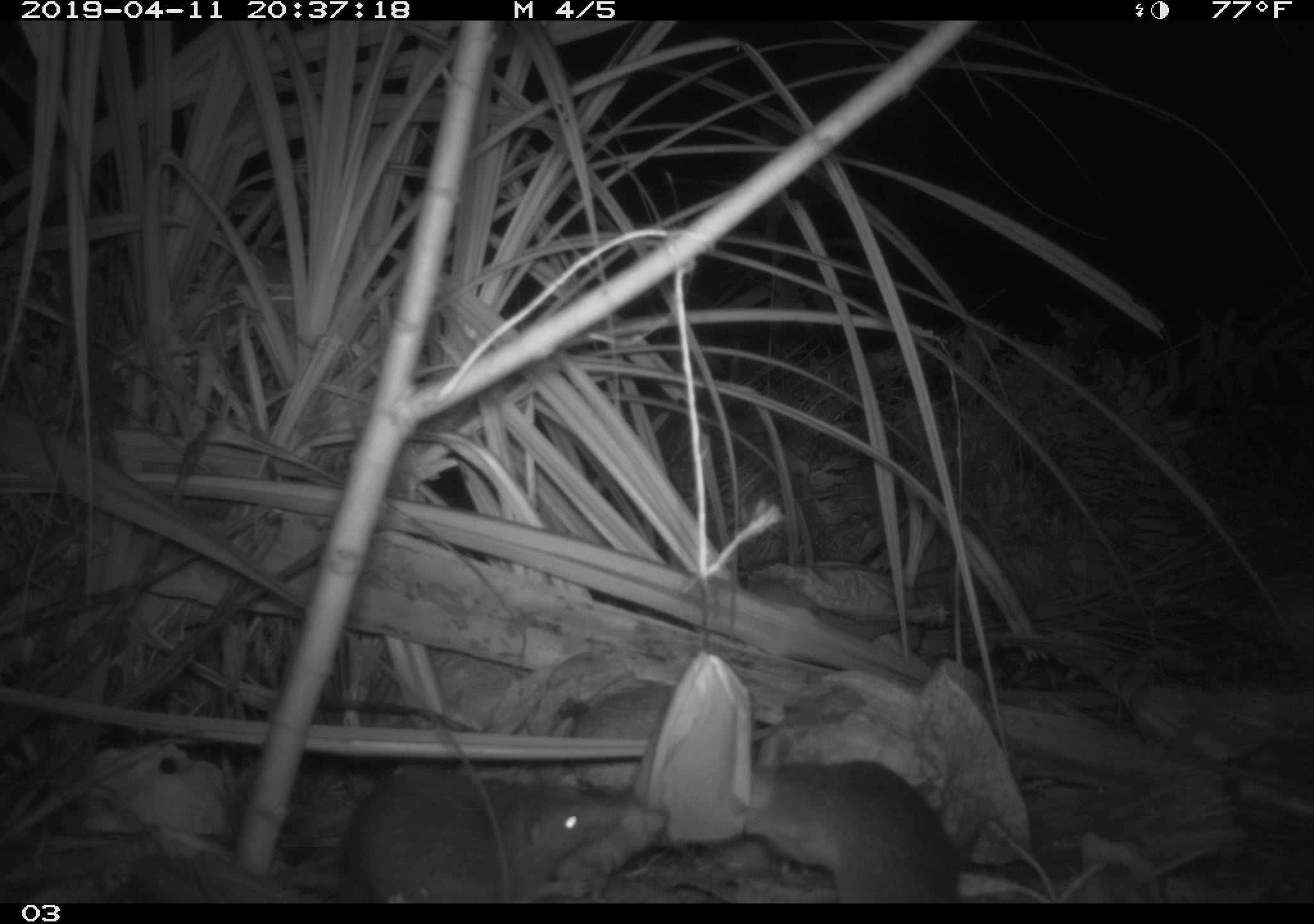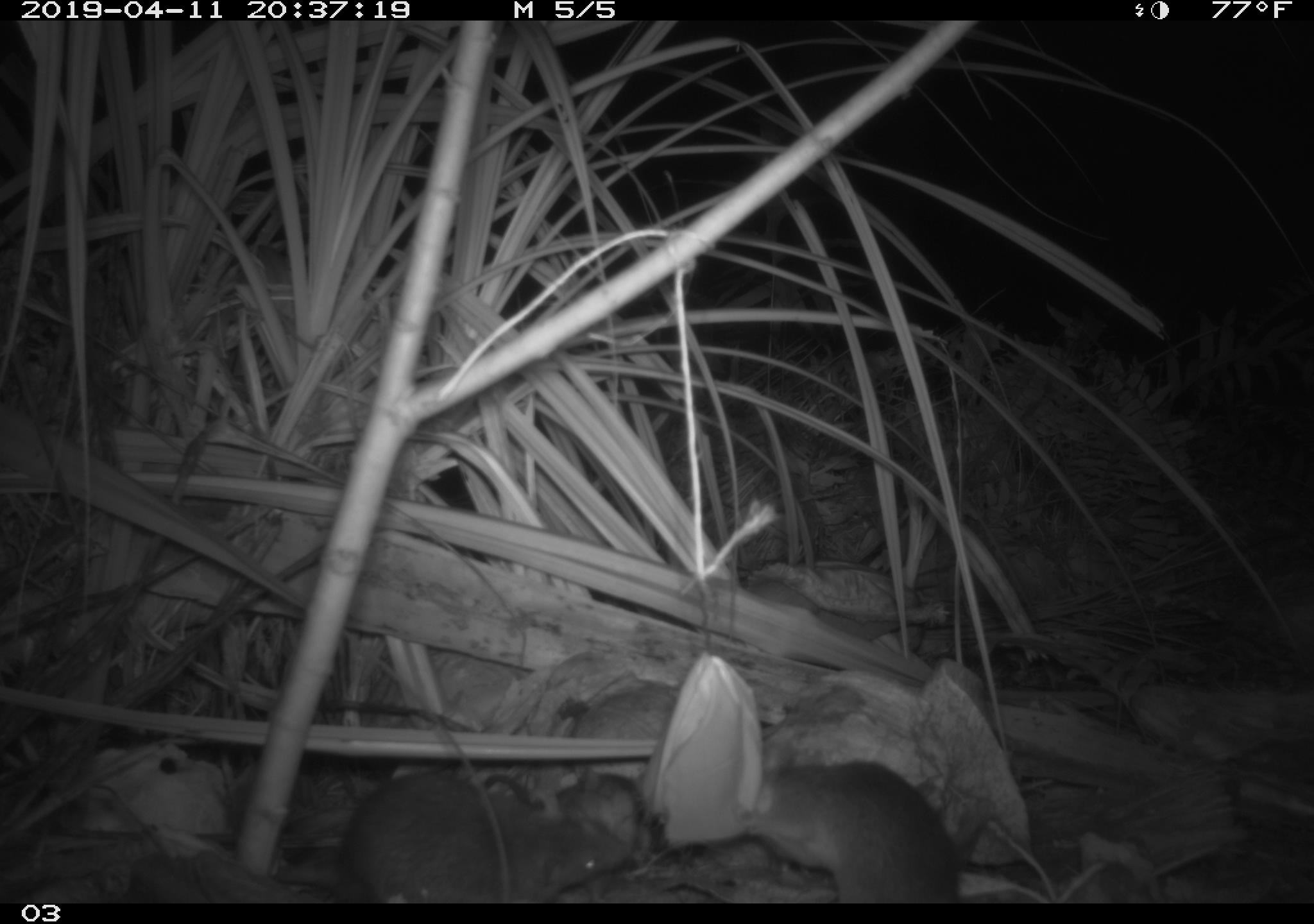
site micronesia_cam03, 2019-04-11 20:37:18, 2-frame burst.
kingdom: Animalia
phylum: Chordata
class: Mammalia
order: Rodentia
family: Muridae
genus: Rattus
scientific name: Rattus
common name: rat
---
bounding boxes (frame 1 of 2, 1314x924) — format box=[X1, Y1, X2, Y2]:
rat: box=[334, 759, 633, 911]; box=[749, 758, 972, 901]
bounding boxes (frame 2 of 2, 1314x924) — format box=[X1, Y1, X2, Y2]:
rat: box=[317, 769, 629, 902]; box=[740, 760, 989, 905]